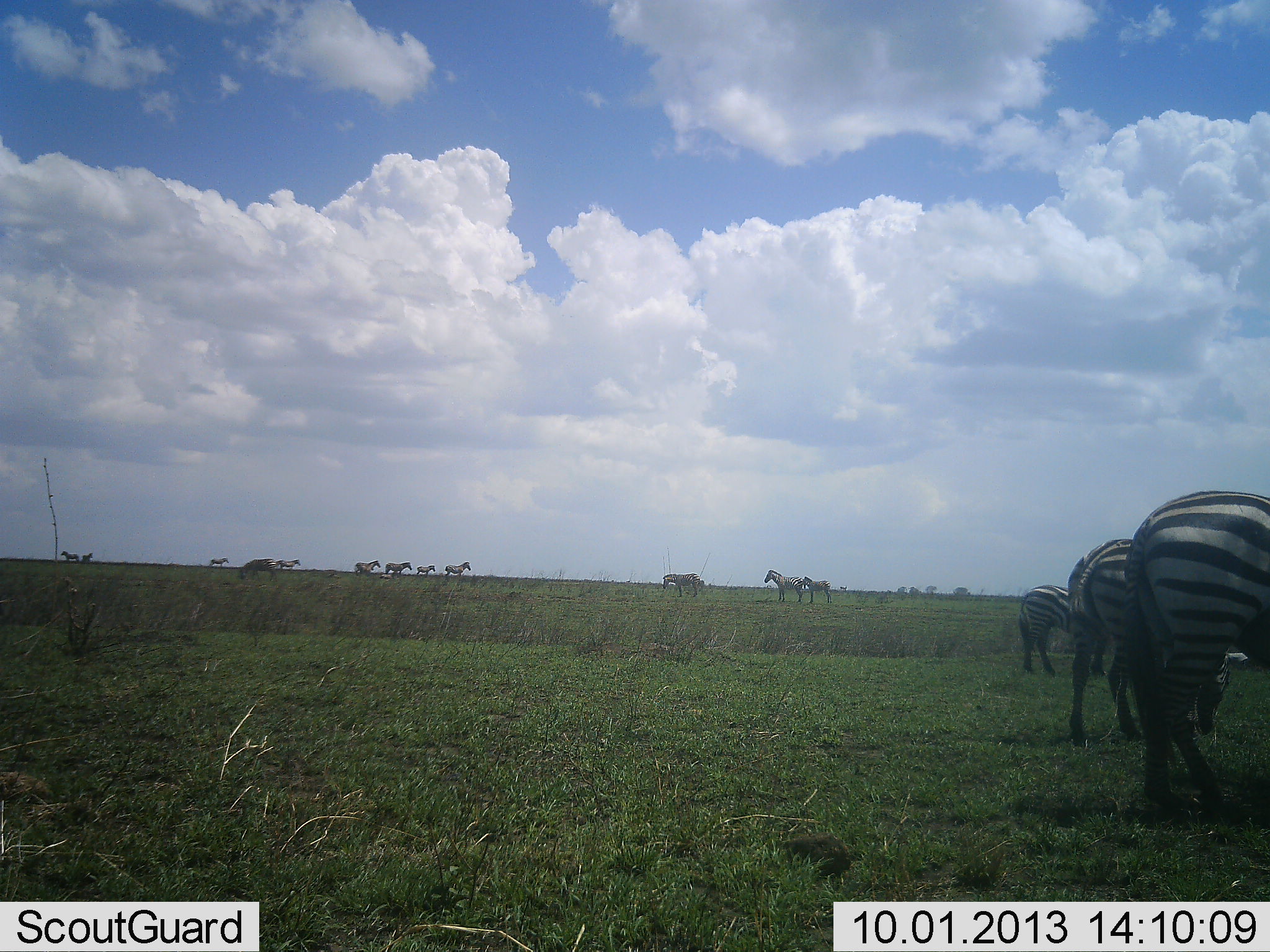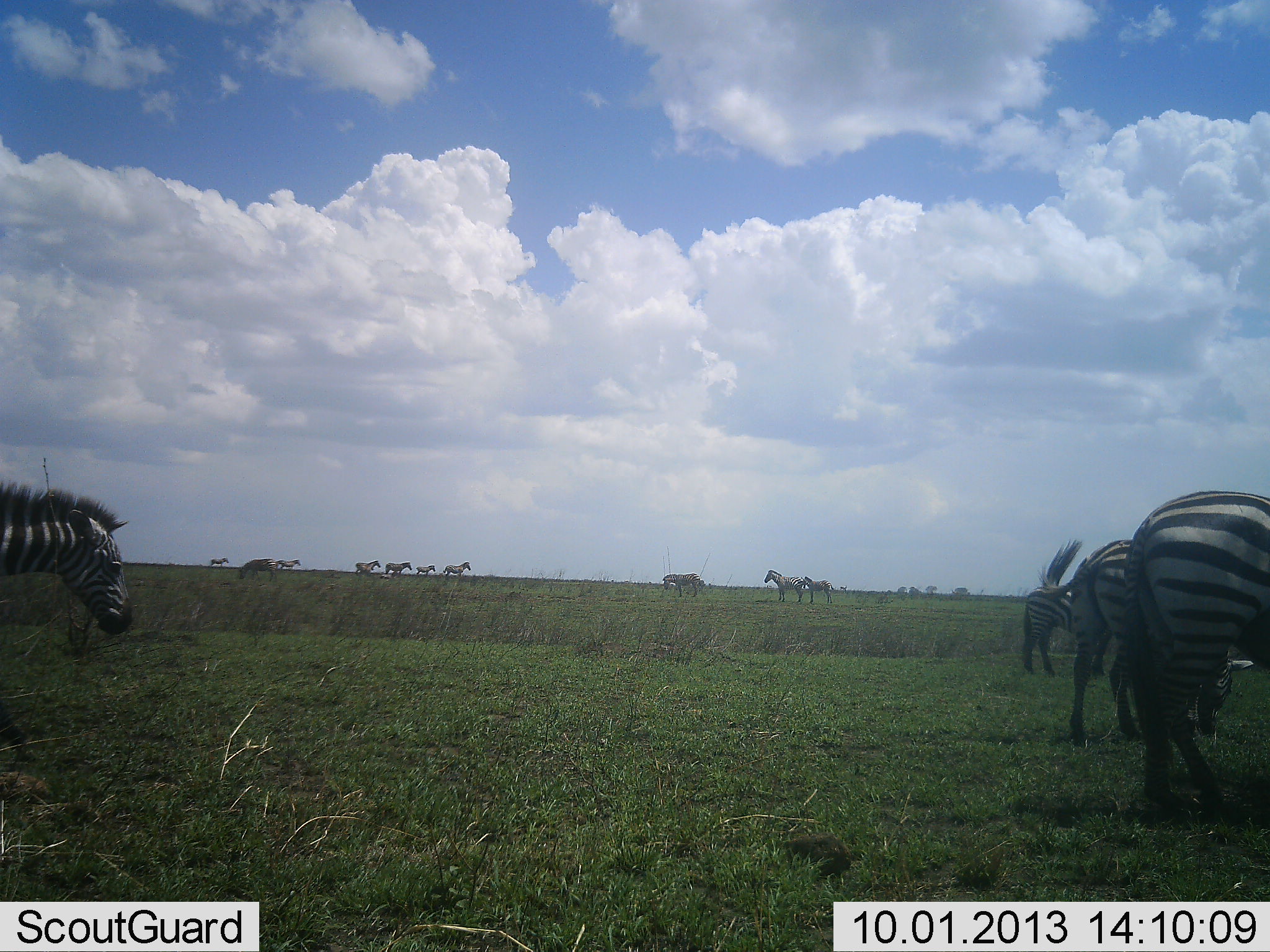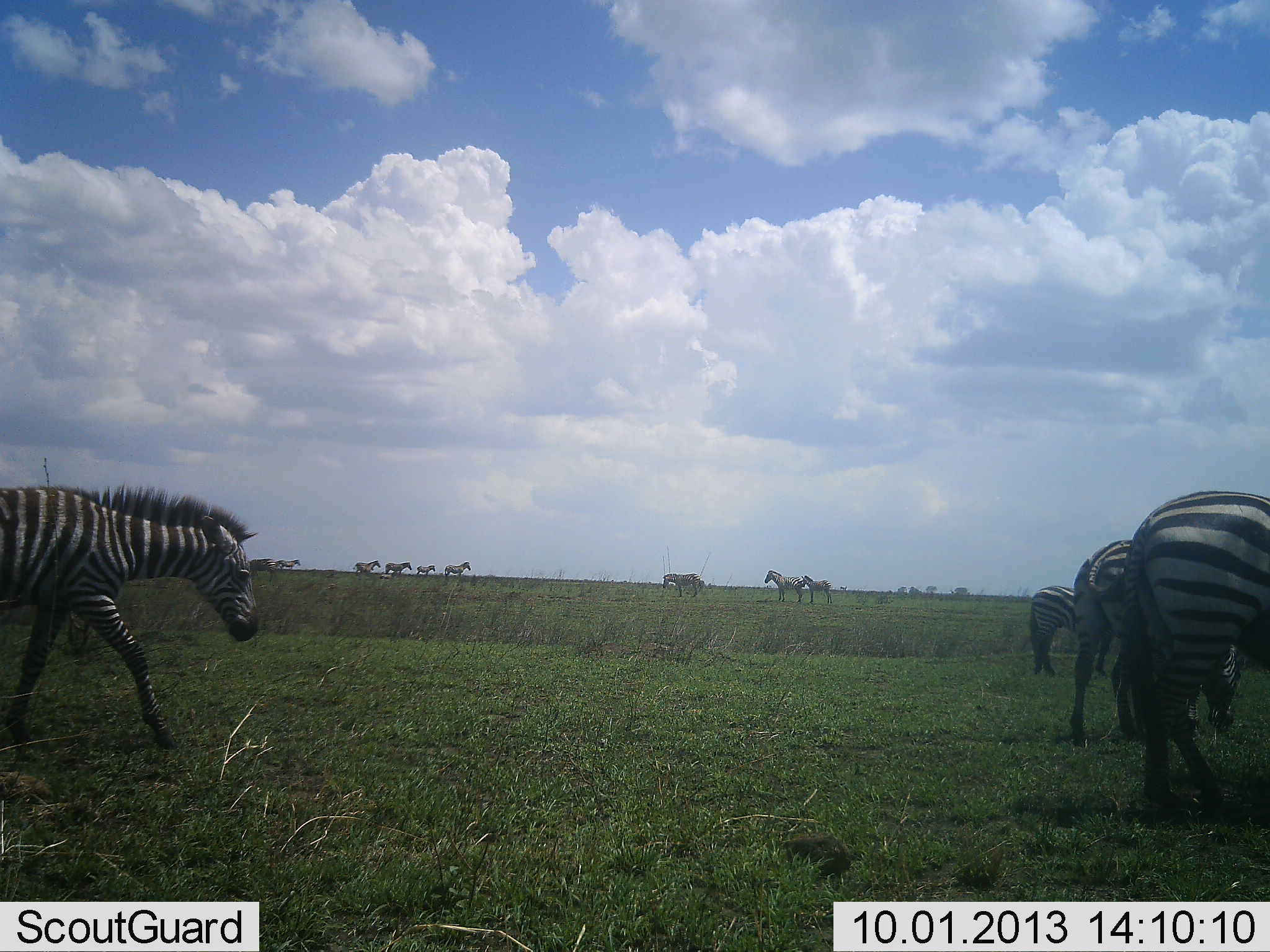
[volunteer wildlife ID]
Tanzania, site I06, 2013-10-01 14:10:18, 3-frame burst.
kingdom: Animalia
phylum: Chordata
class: Mammalia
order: Perissodactyla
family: Equidae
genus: Equus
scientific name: Equus quagga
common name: plains zebra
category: zebra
Zebra (plains zebra) (Equus quagga), count 11-50. Behavior (volunteer vote fractions): standing 100%, resting 0%, moving 80%, interacting 0%. Young present (vote fraction): 20%. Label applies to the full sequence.